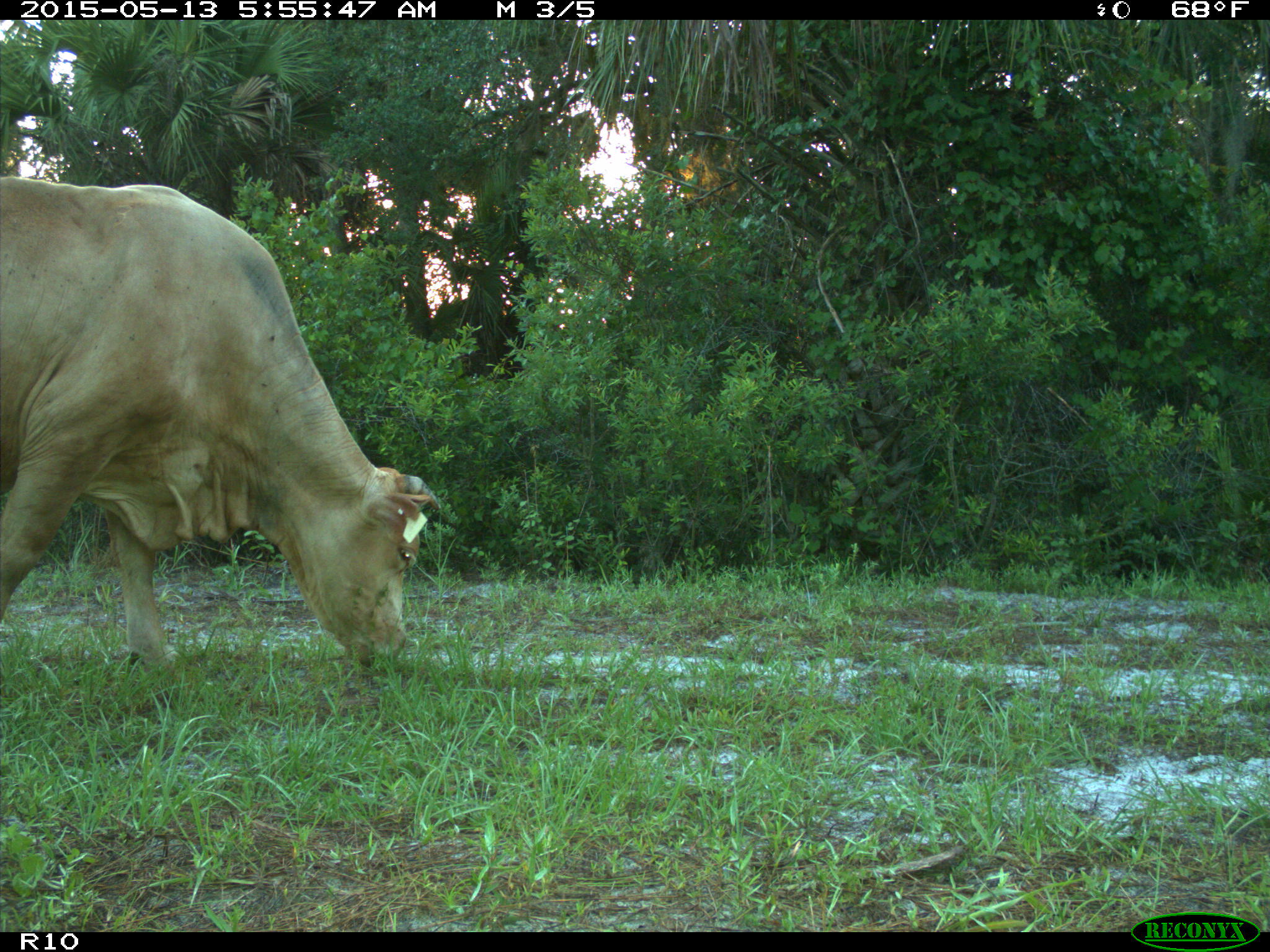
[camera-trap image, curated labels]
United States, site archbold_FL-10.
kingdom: Animalia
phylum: Chordata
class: Mammalia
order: Artiodactyla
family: Bovidae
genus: Bos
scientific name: Bos taurus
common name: domestic cow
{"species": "Bos taurus (domestic cow)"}